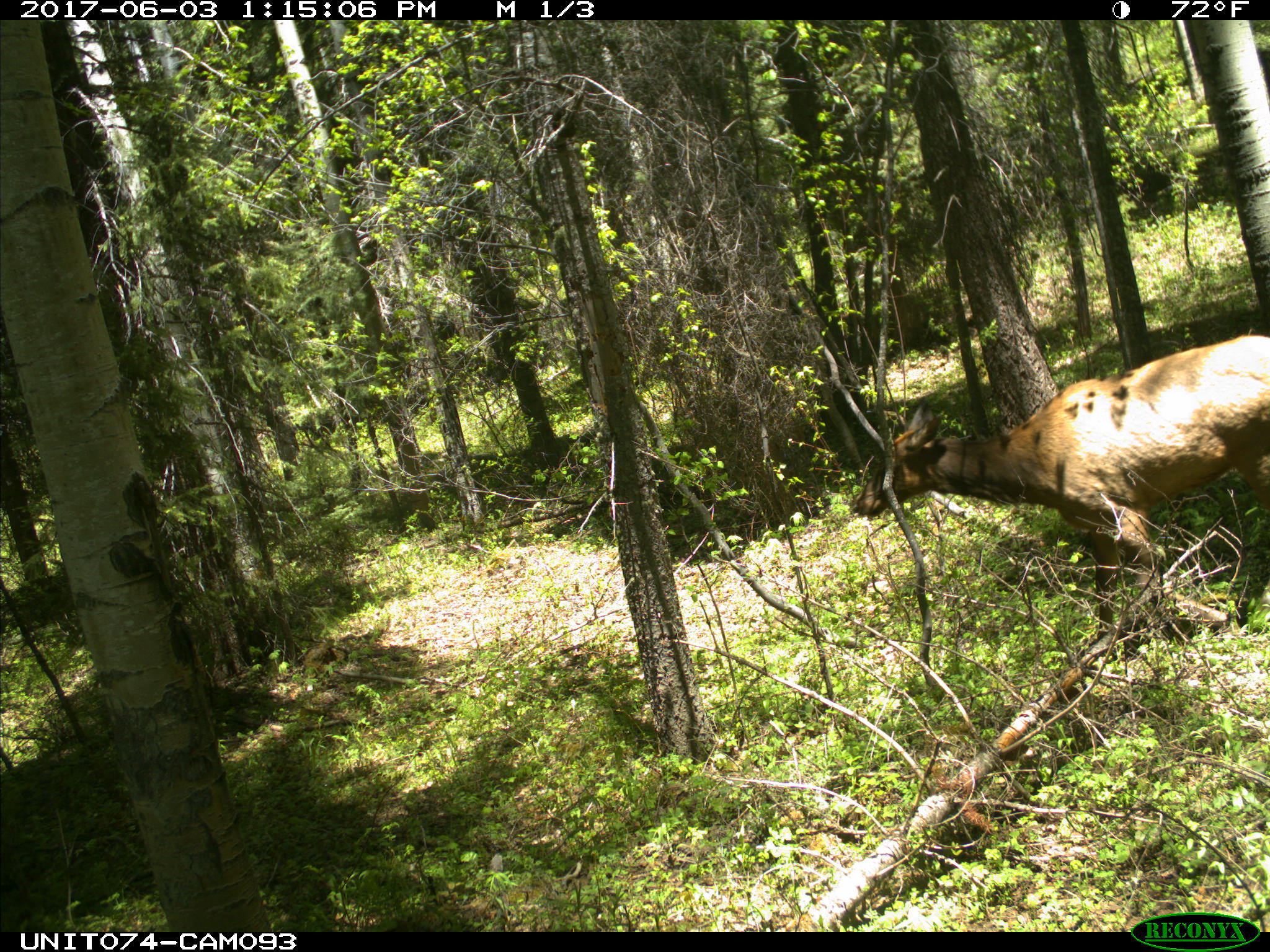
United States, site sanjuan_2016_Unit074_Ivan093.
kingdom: Animalia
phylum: Chordata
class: Mammalia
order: Artiodactyla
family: Cervidae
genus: Cervus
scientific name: Cervus elaphus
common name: red deer